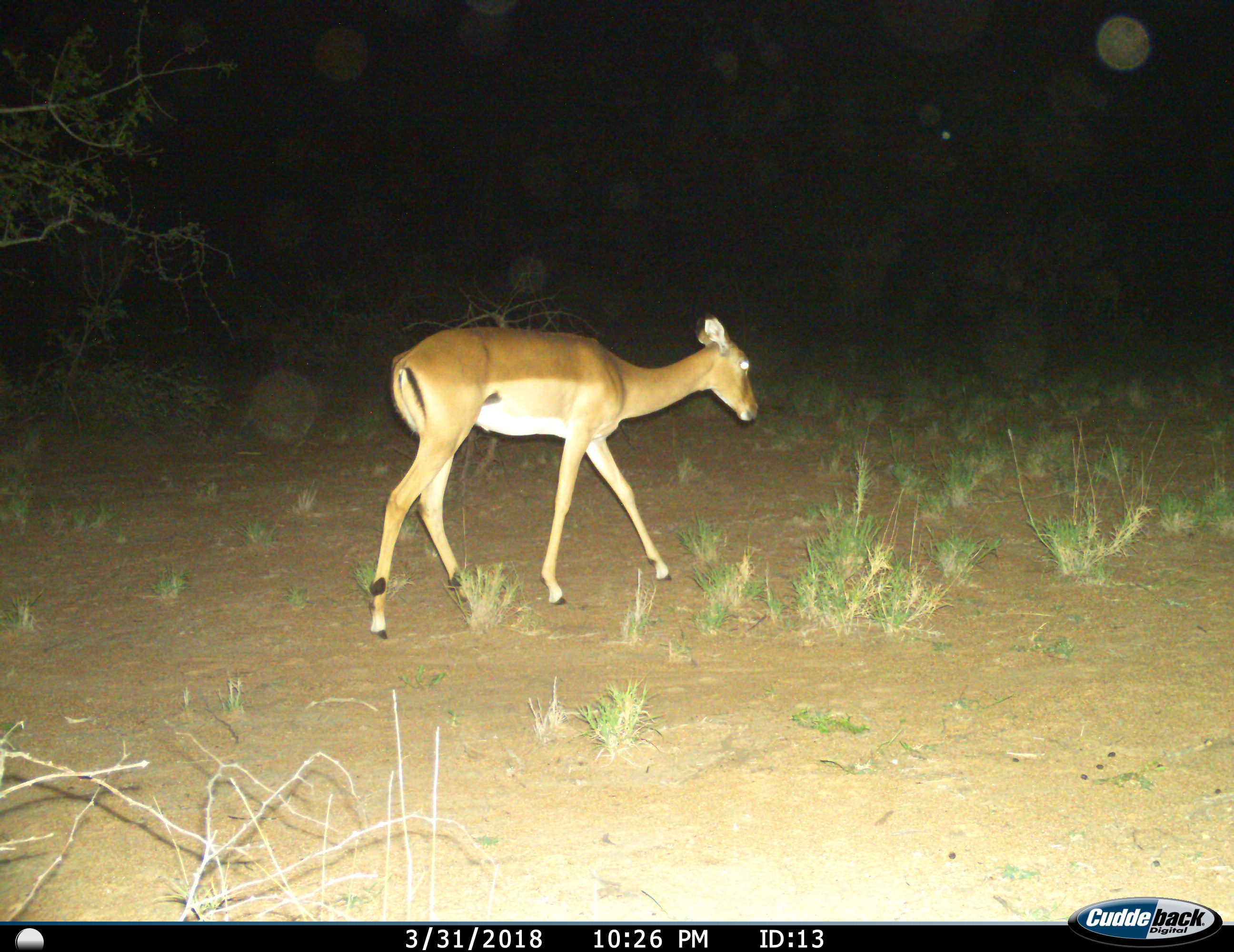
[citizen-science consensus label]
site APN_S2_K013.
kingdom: Animalia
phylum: Chordata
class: Mammalia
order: Artiodactyla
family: Bovidae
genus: Aepyceros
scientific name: Aepyceros melampus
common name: impala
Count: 1.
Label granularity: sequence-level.